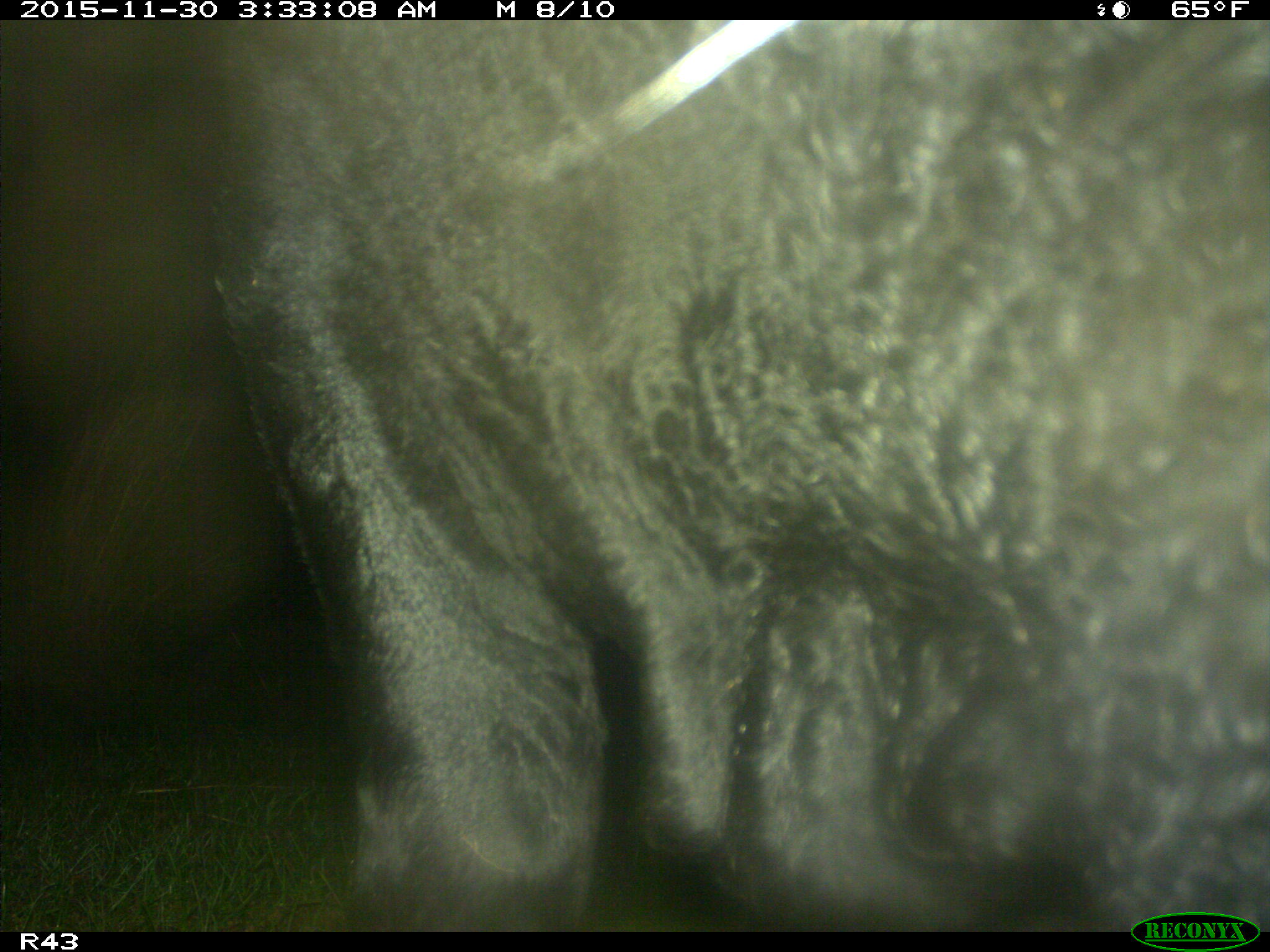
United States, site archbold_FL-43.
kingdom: Animalia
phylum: Chordata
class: Mammalia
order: Artiodactyla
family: Bovidae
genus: Bos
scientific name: Bos taurus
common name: domestic cow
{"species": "Bos taurus (domestic cow)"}